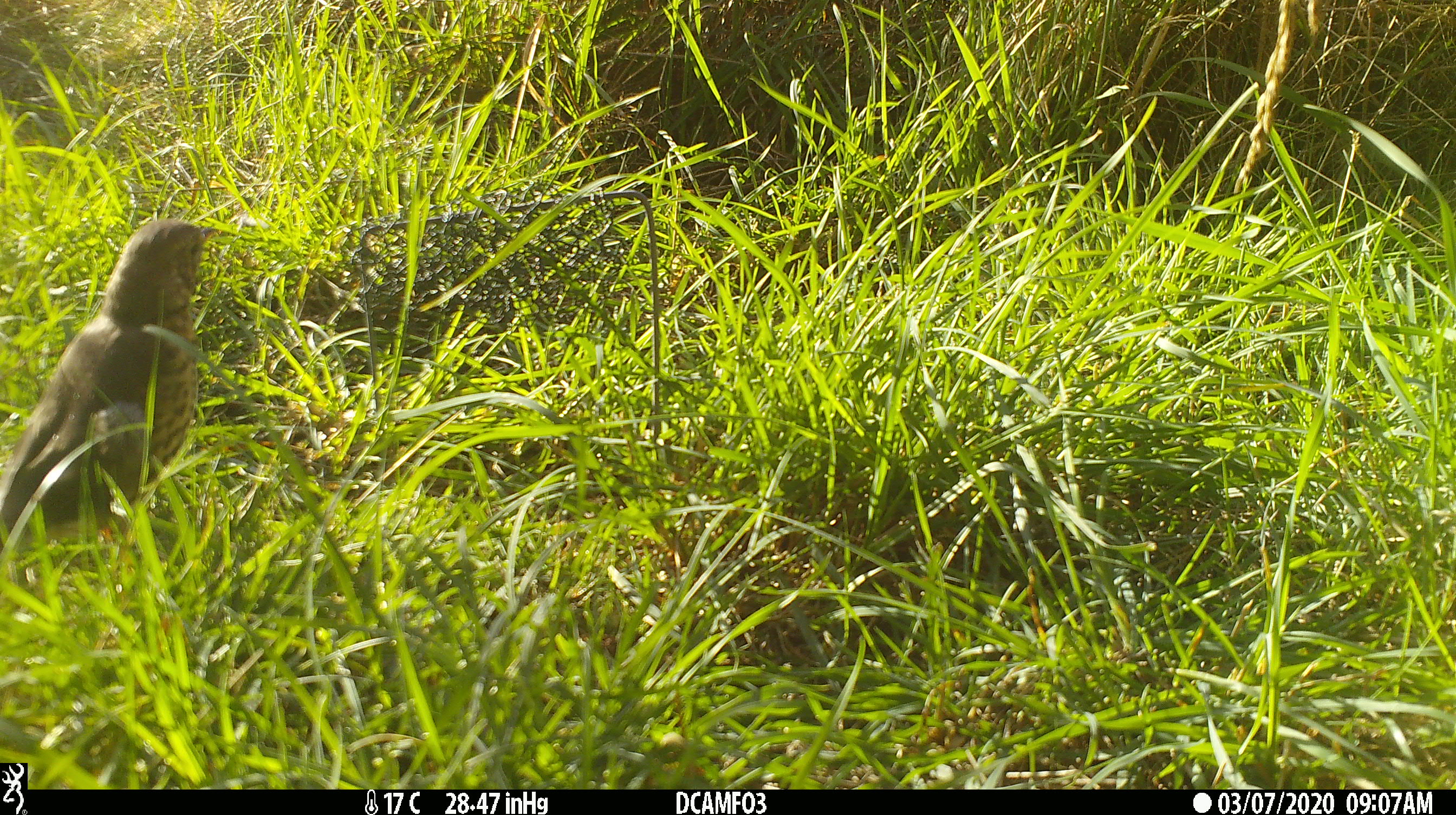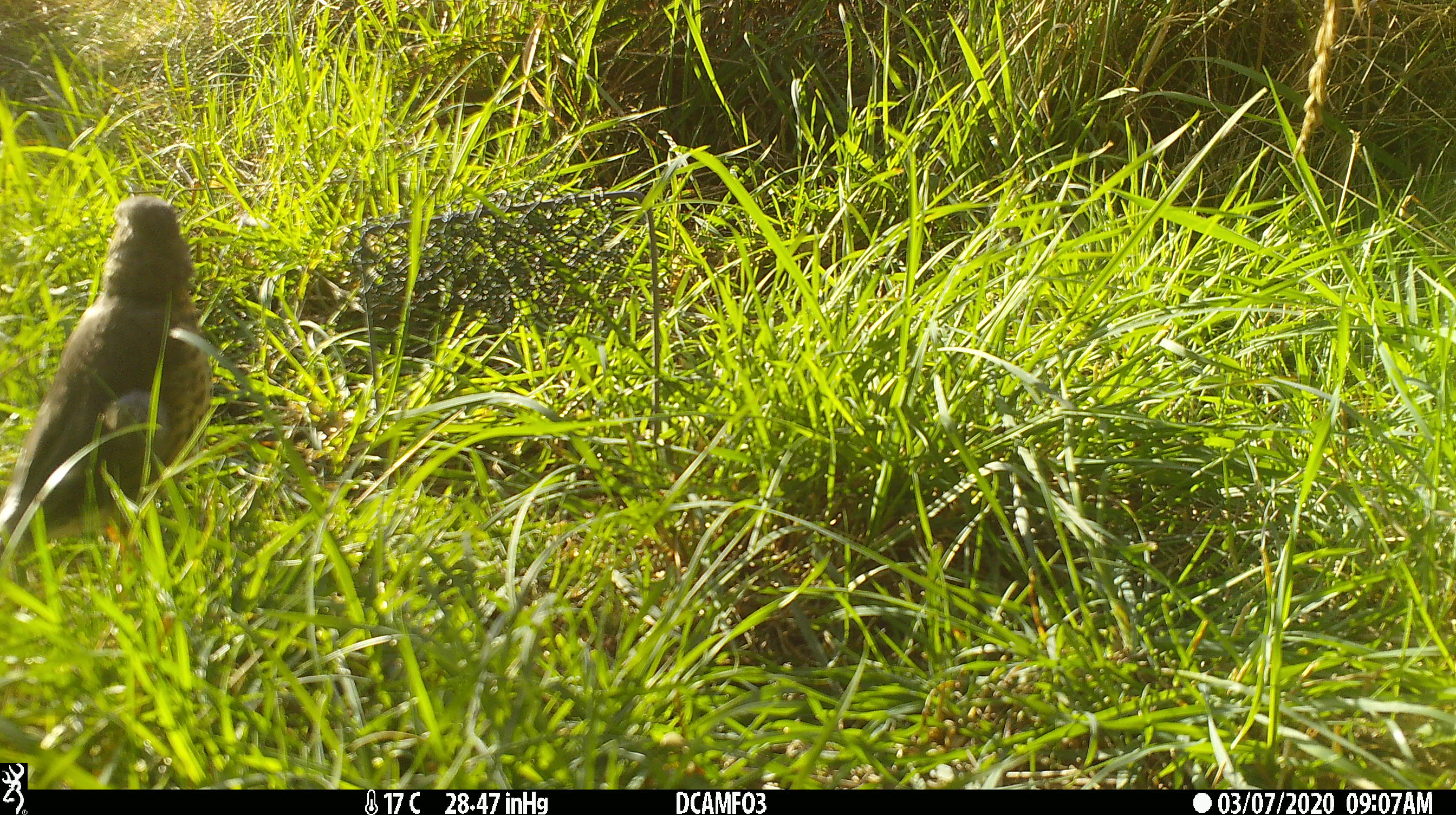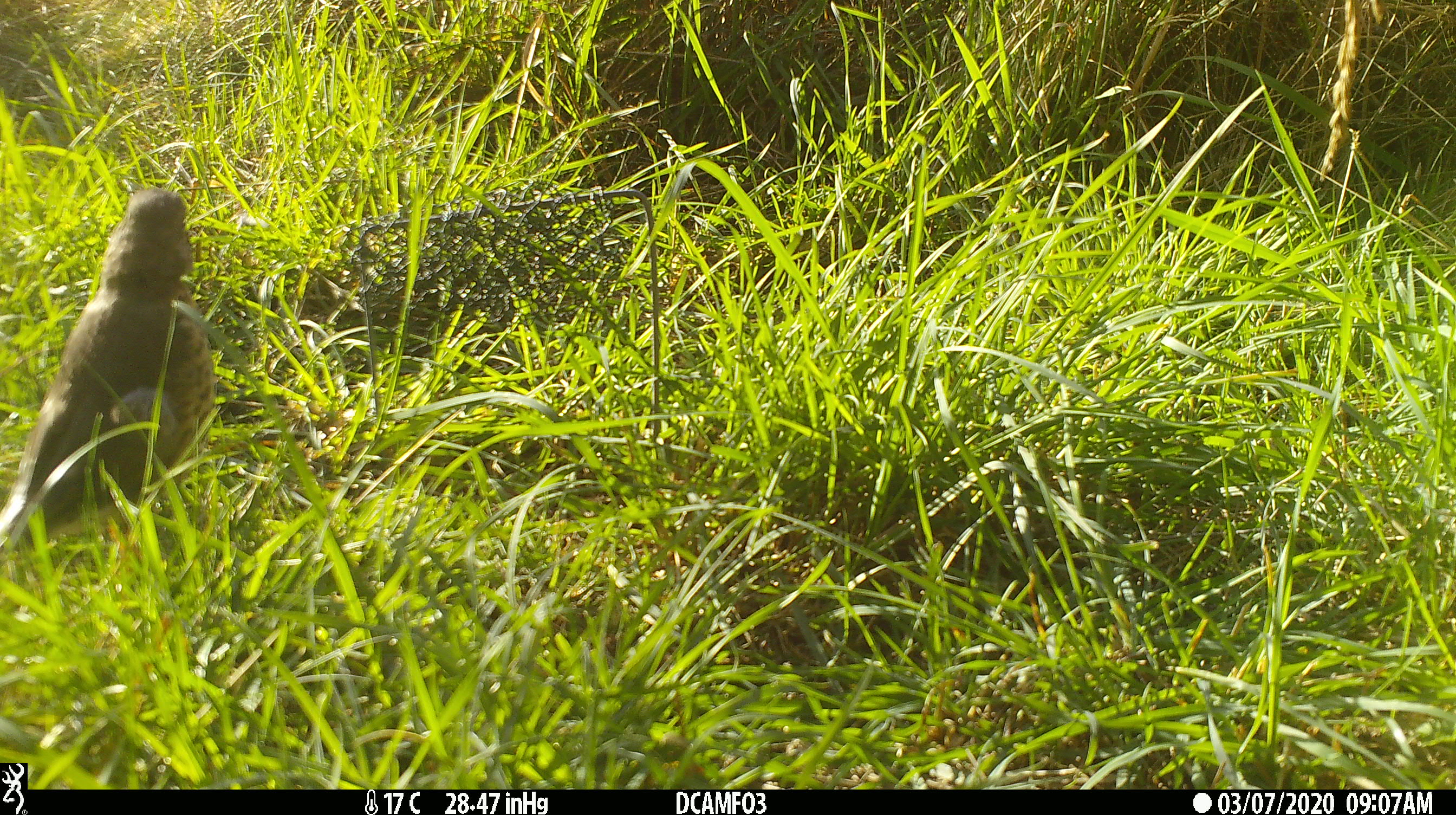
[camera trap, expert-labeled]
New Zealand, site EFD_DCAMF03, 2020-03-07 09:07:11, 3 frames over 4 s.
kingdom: Animalia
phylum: Chordata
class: Aves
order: Passeriformes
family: Turdidae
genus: Turdus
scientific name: Turdus philomelos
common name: song thrush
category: thrush